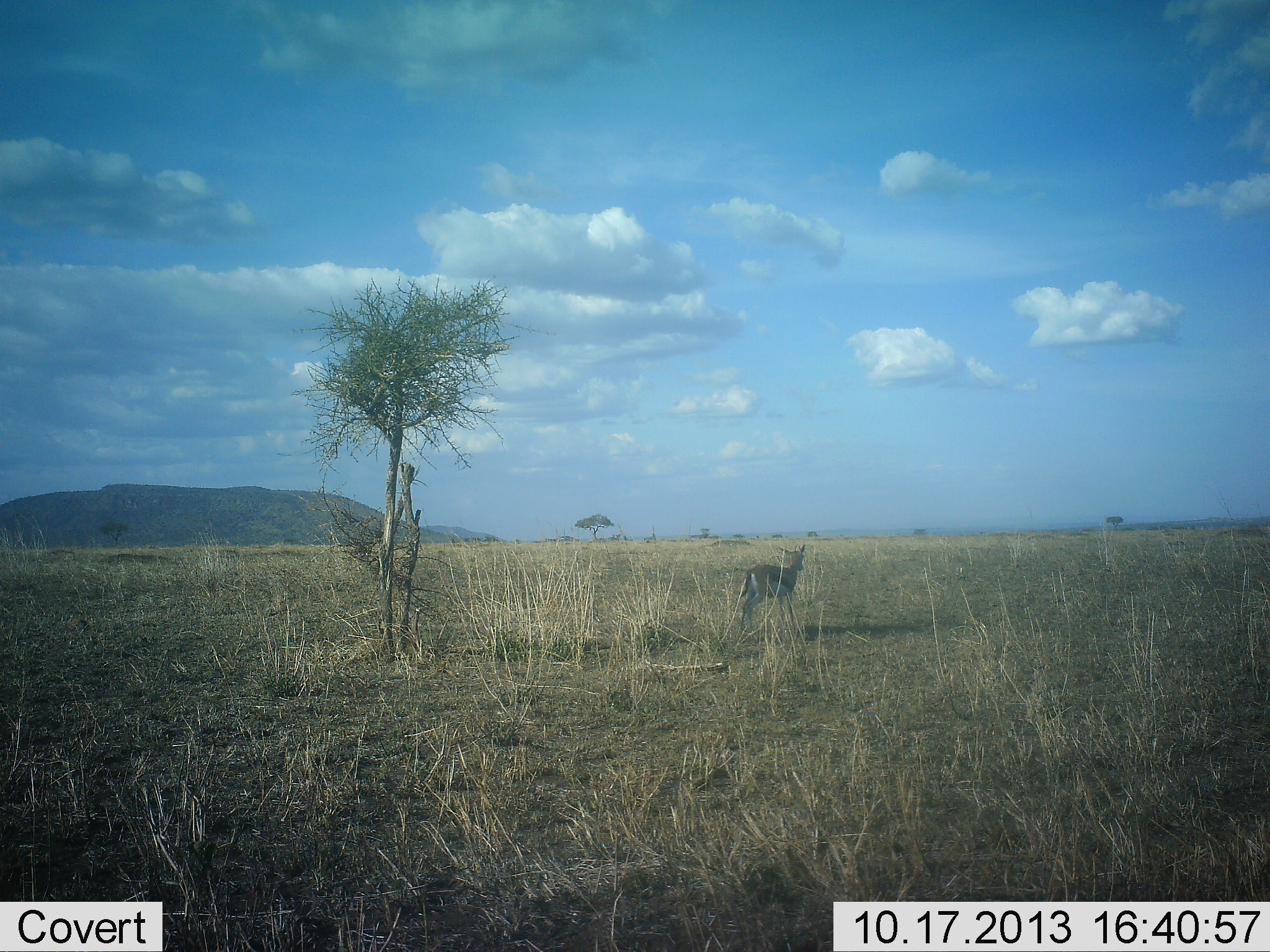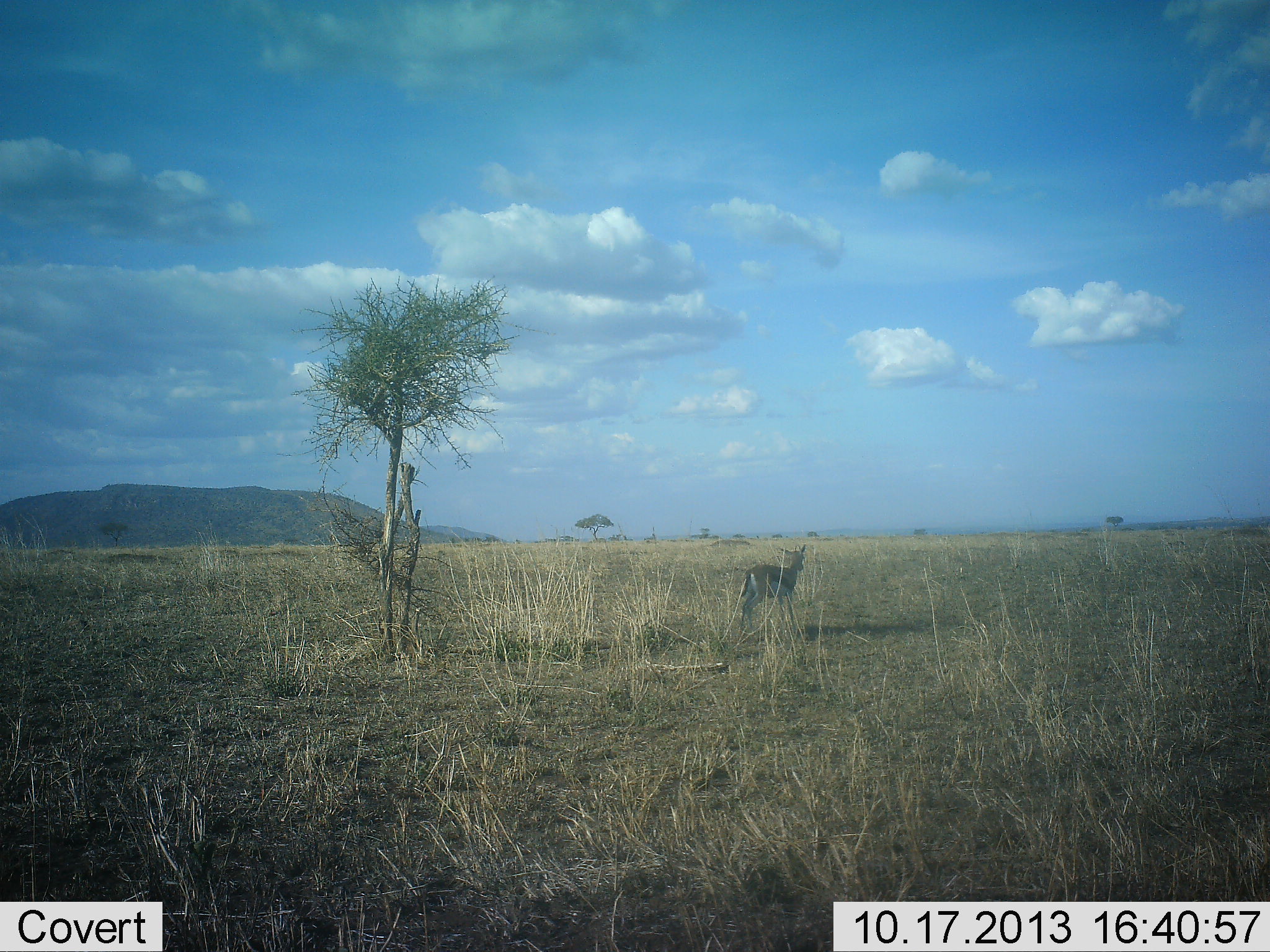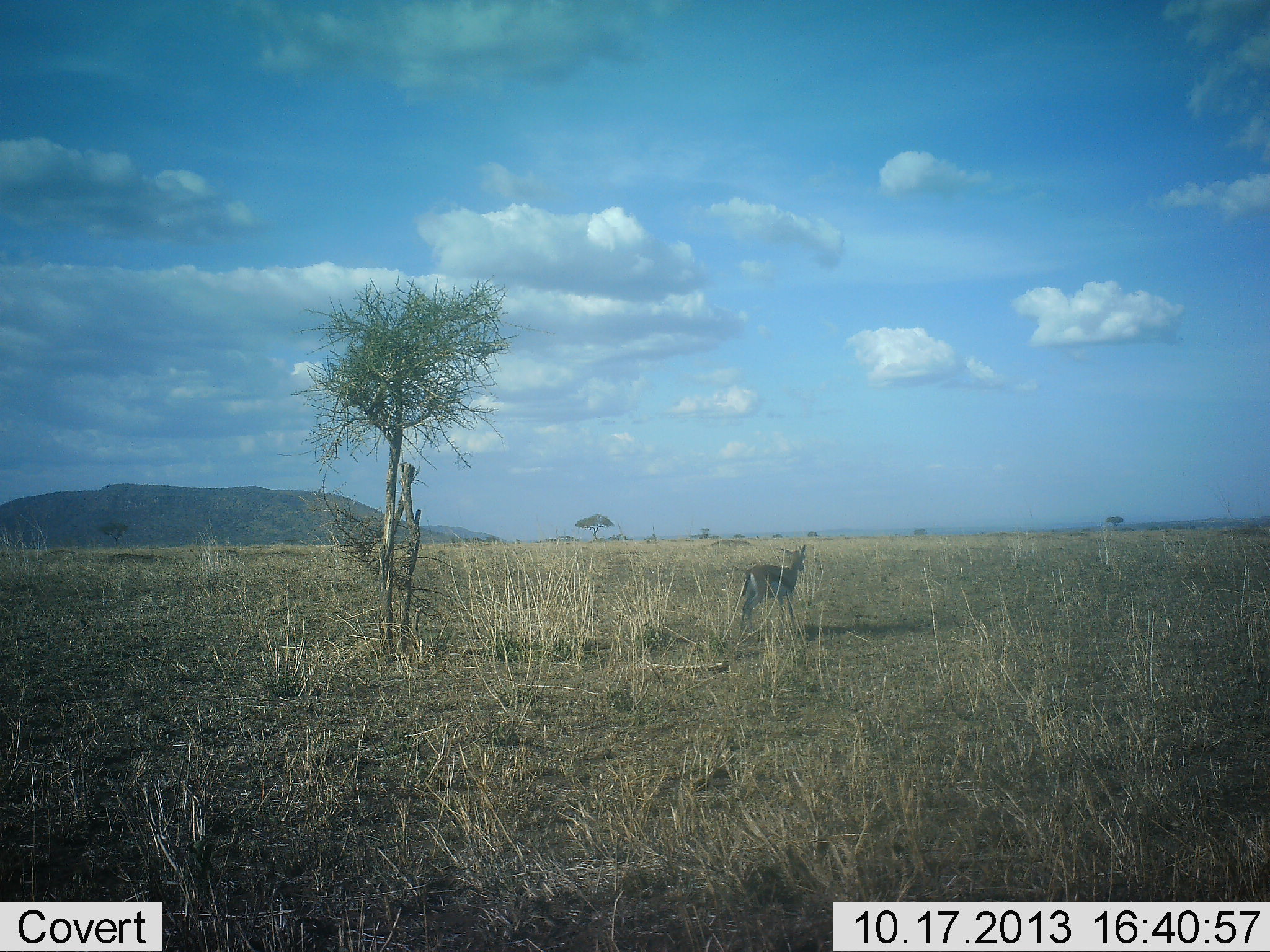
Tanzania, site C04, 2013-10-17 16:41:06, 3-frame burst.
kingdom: Animalia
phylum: Chordata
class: Mammalia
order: Artiodactyla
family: Bovidae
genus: Eudorcas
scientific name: Eudorcas thomsonii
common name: thomson's gazelle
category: gazellethomsons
Gazellethomsons (thomson's gazelle) (Eudorcas thomsonii), count 1. Behavior (volunteer vote fractions): standing 100%, resting 0%, moving 0%, interacting 0%. Young present (vote fraction): 0%. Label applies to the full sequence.